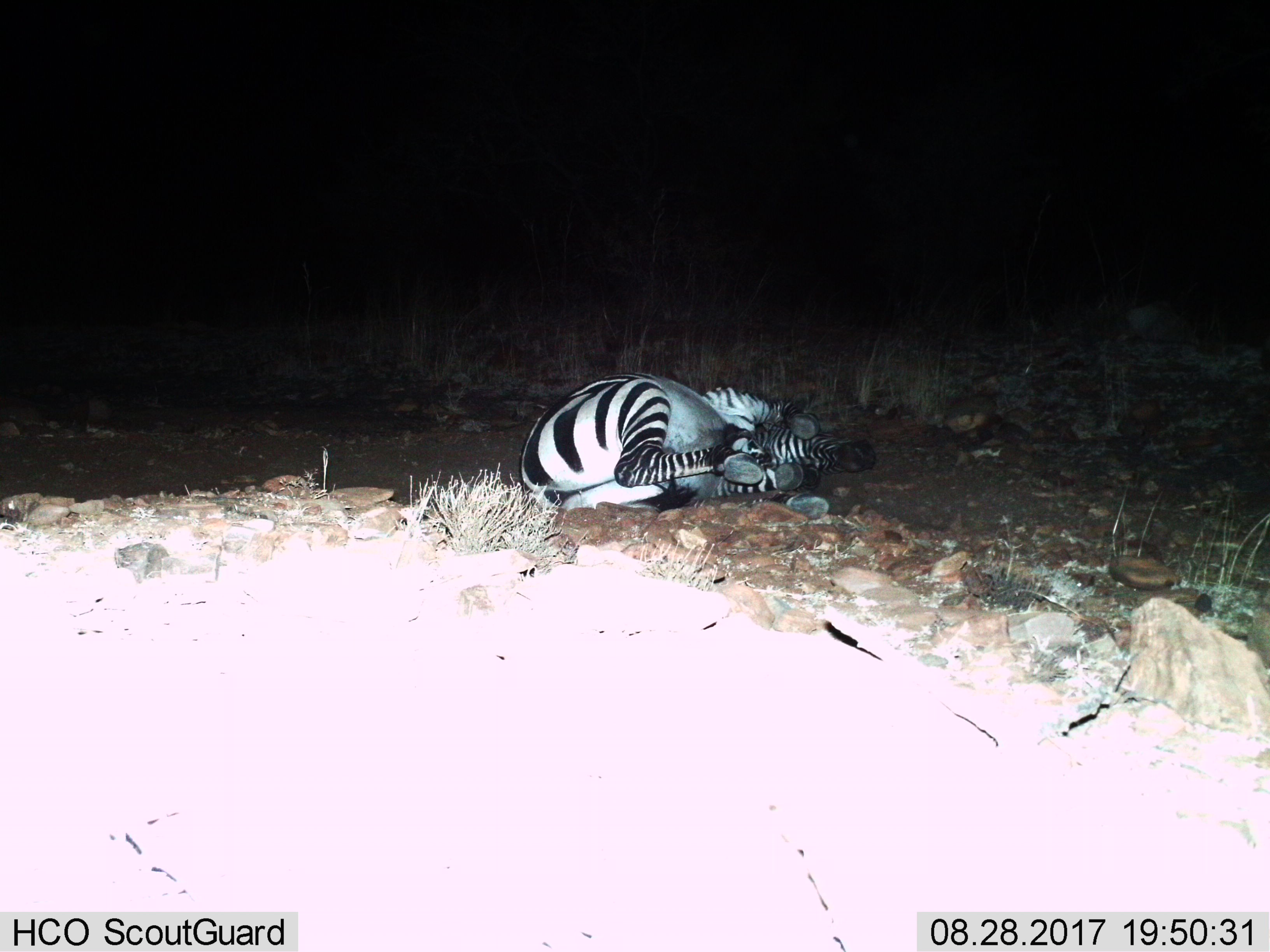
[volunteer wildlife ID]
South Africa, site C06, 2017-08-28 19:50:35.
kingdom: Animalia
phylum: Chordata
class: Mammalia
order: Perissodactyla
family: Equidae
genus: Equus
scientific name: Equus zebra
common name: mountain zebra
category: zebramountain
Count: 1.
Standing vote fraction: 0%.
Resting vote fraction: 75%.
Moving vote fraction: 25%.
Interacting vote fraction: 0%.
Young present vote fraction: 0%.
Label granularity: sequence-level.